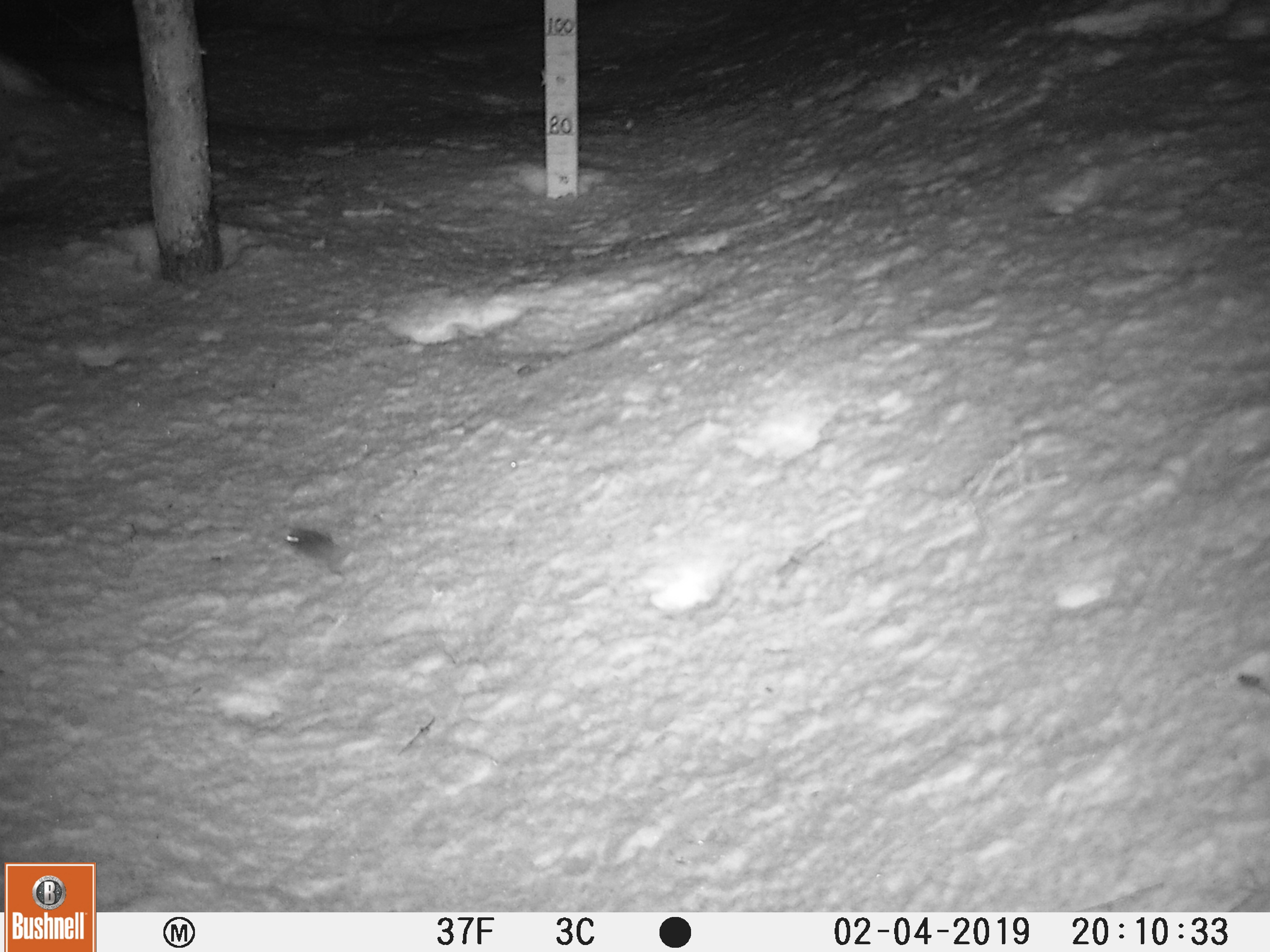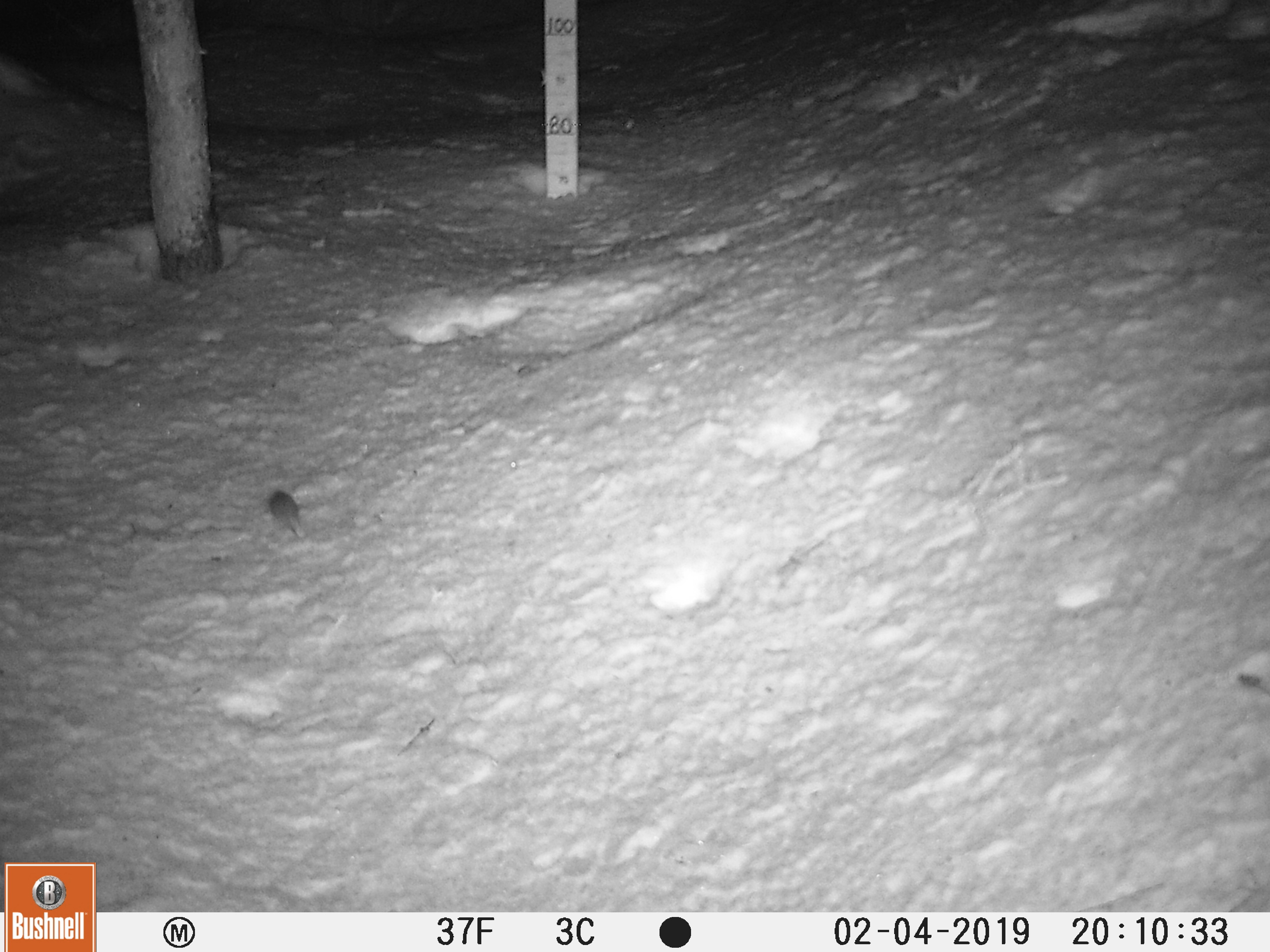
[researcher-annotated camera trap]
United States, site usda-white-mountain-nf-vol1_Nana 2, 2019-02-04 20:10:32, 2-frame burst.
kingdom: Animalia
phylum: Chordata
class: Mammalia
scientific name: Mammalia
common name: mammal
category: mammal sp.